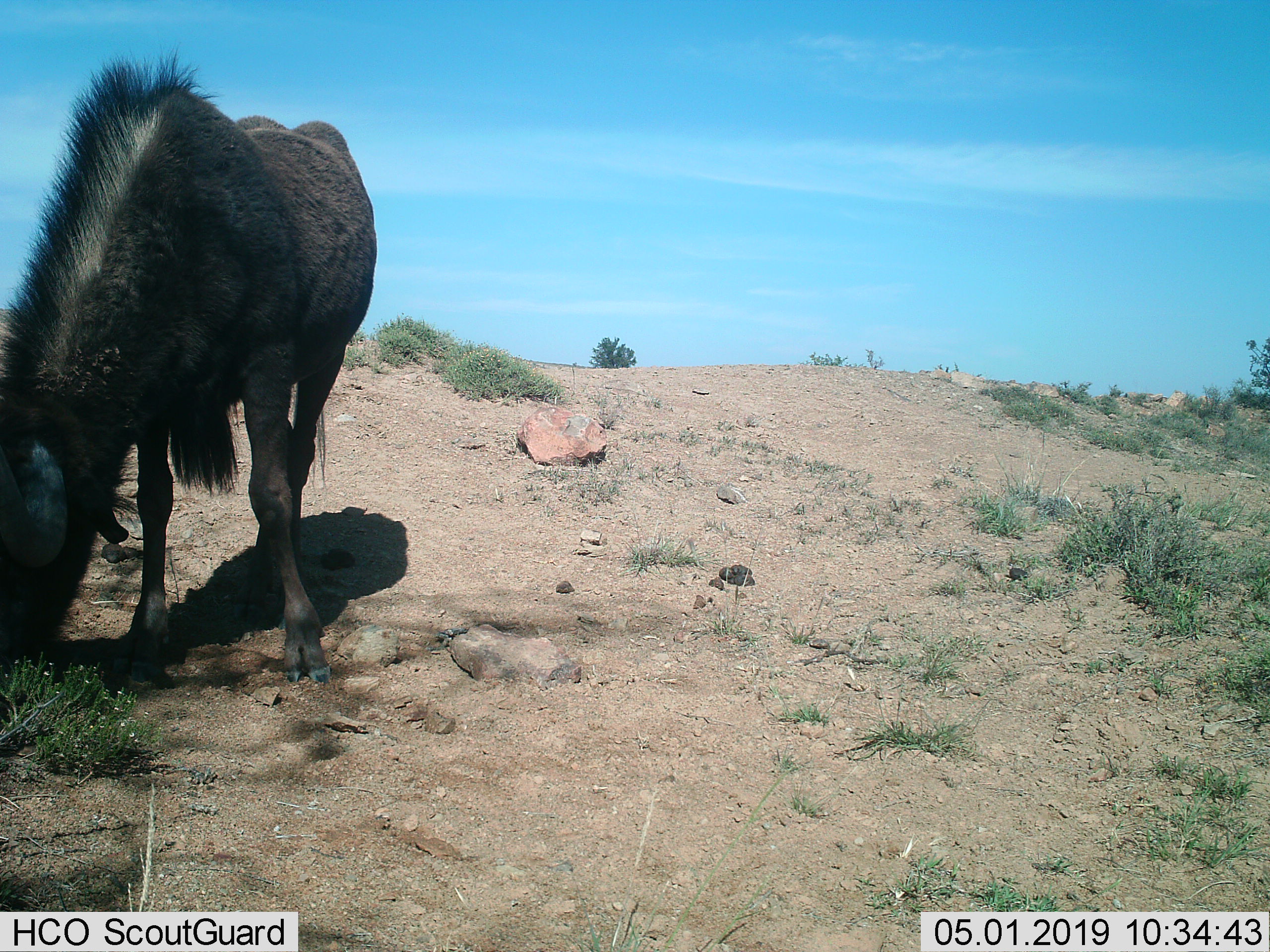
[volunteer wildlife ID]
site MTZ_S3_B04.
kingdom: Animalia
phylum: Chordata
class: Mammalia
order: Artiodactyla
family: Bovidae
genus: Connochaetes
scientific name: Connochaetes gnou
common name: black wildebeest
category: wildebeestblack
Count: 1.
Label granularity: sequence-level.